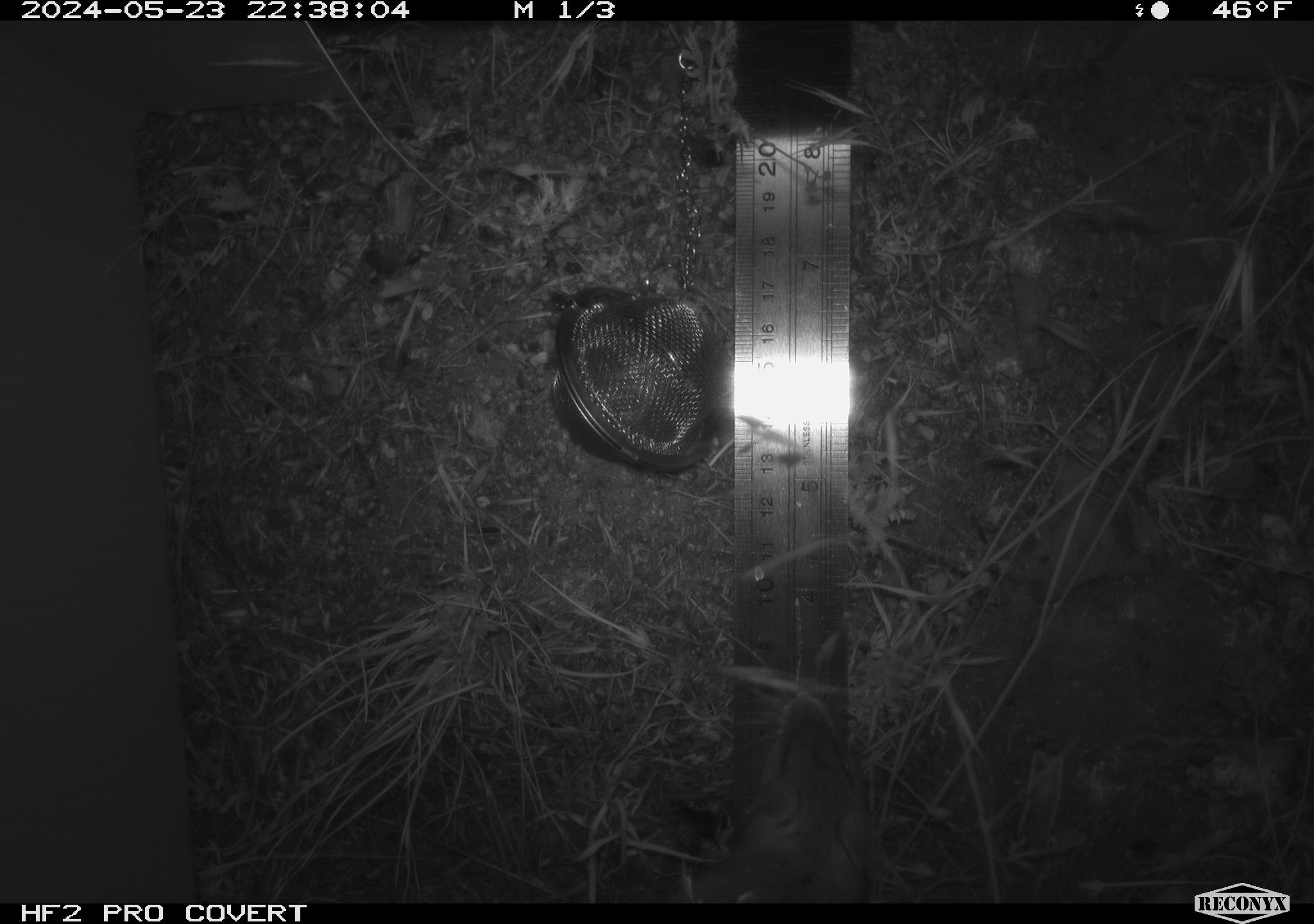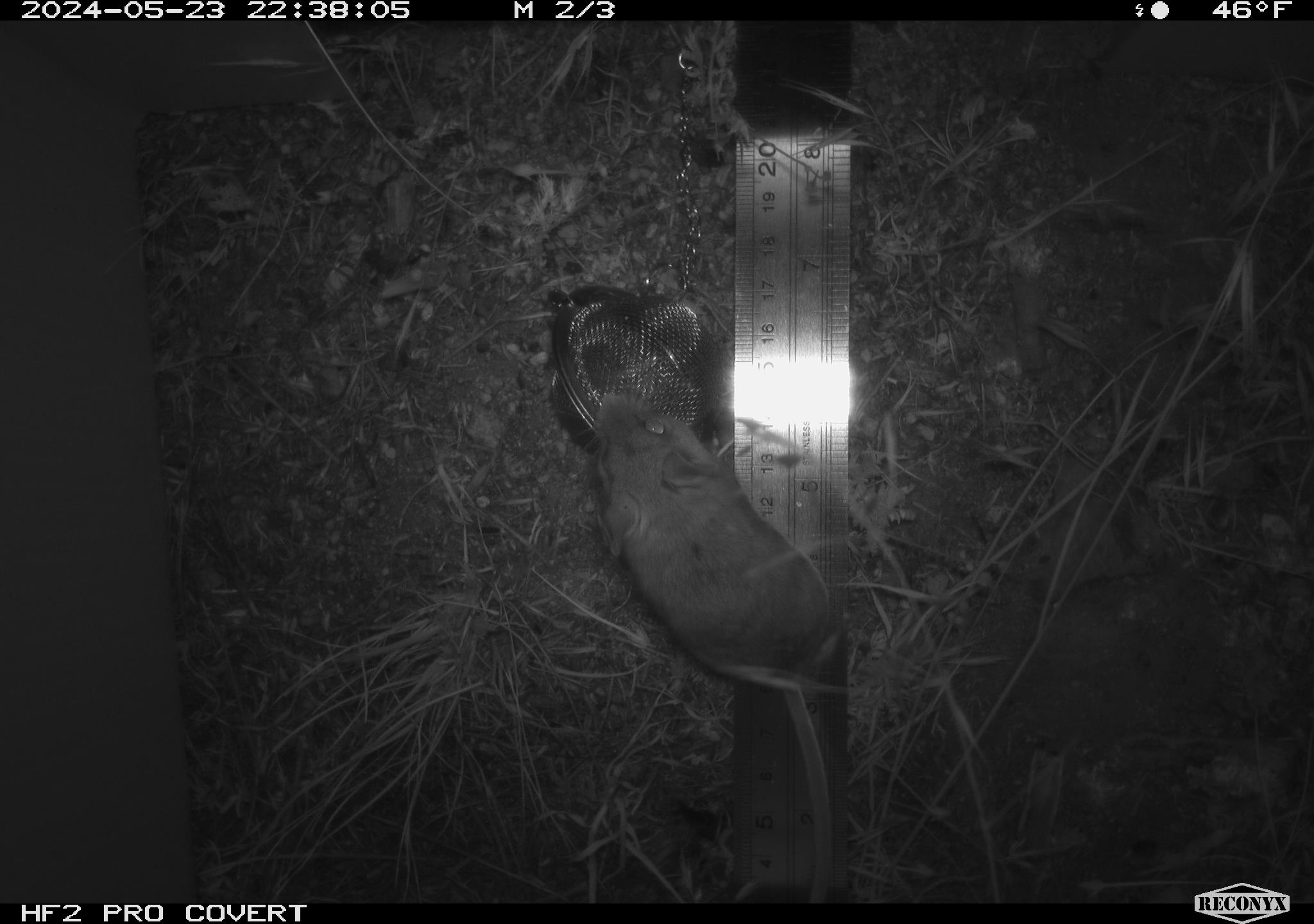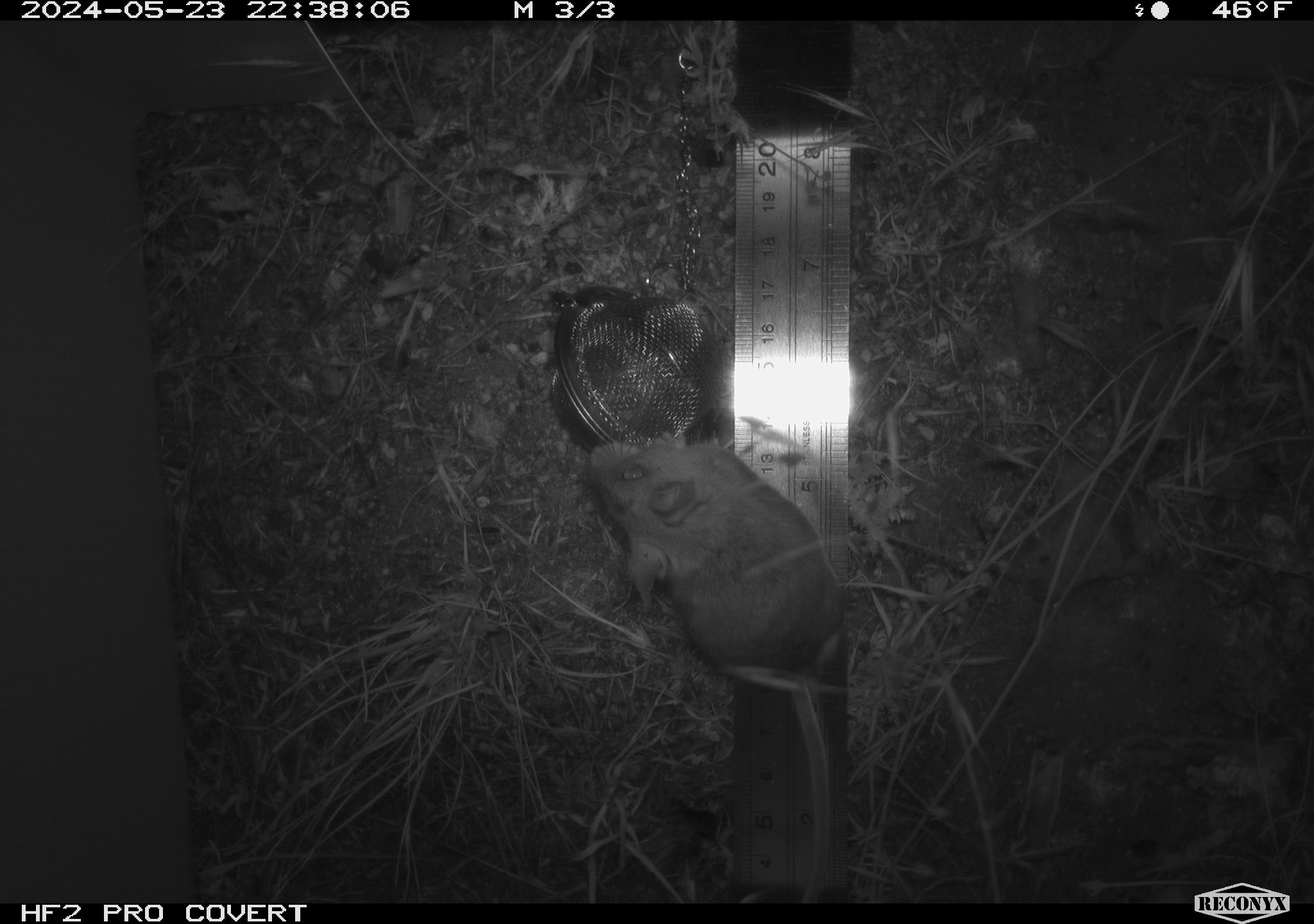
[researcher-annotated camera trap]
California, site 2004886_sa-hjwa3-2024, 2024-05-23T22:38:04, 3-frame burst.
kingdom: Animalia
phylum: Chordata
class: Mammalia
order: Rodentia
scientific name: Rodentia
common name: rodent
Rodent (Rodentia).